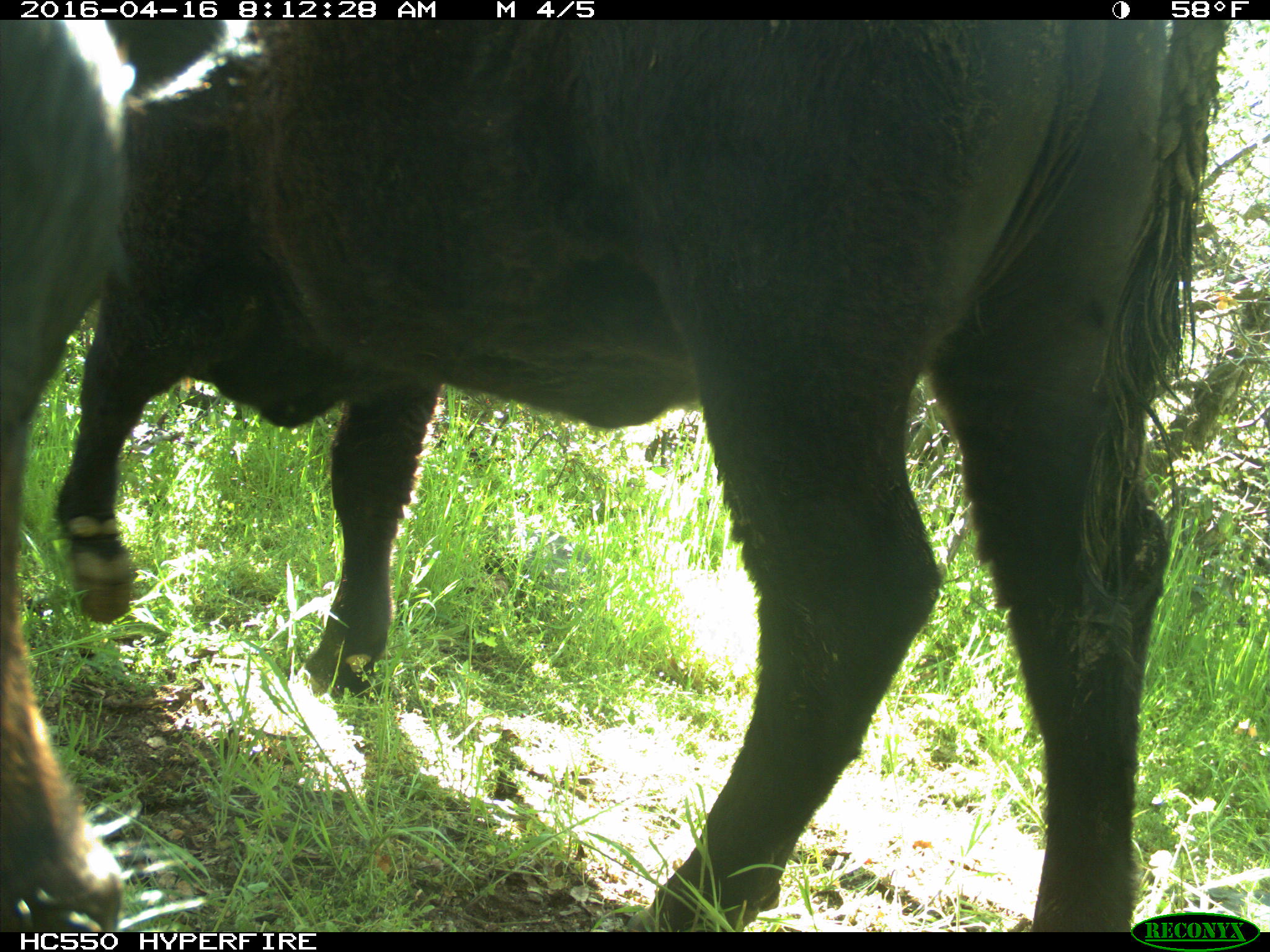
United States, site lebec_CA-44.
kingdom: Animalia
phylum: Chordata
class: Mammalia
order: Artiodactyla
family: Bovidae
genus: Bos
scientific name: Bos taurus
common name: domestic cow